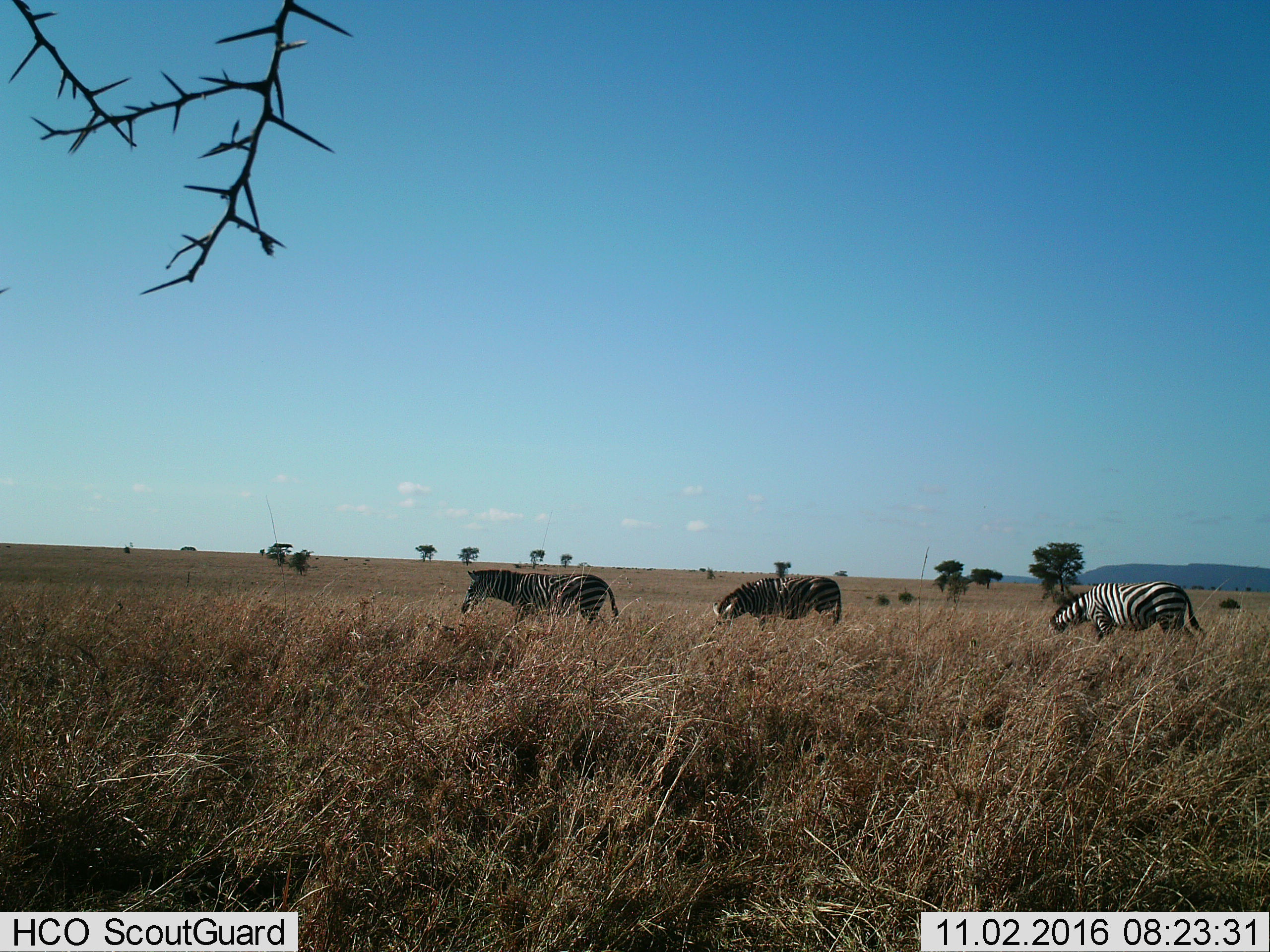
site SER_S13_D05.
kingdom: Animalia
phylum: Chordata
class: Mammalia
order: Perissodactyla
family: Equidae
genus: Equus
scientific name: Equus quagga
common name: plains zebra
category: zebraplains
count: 3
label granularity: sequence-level